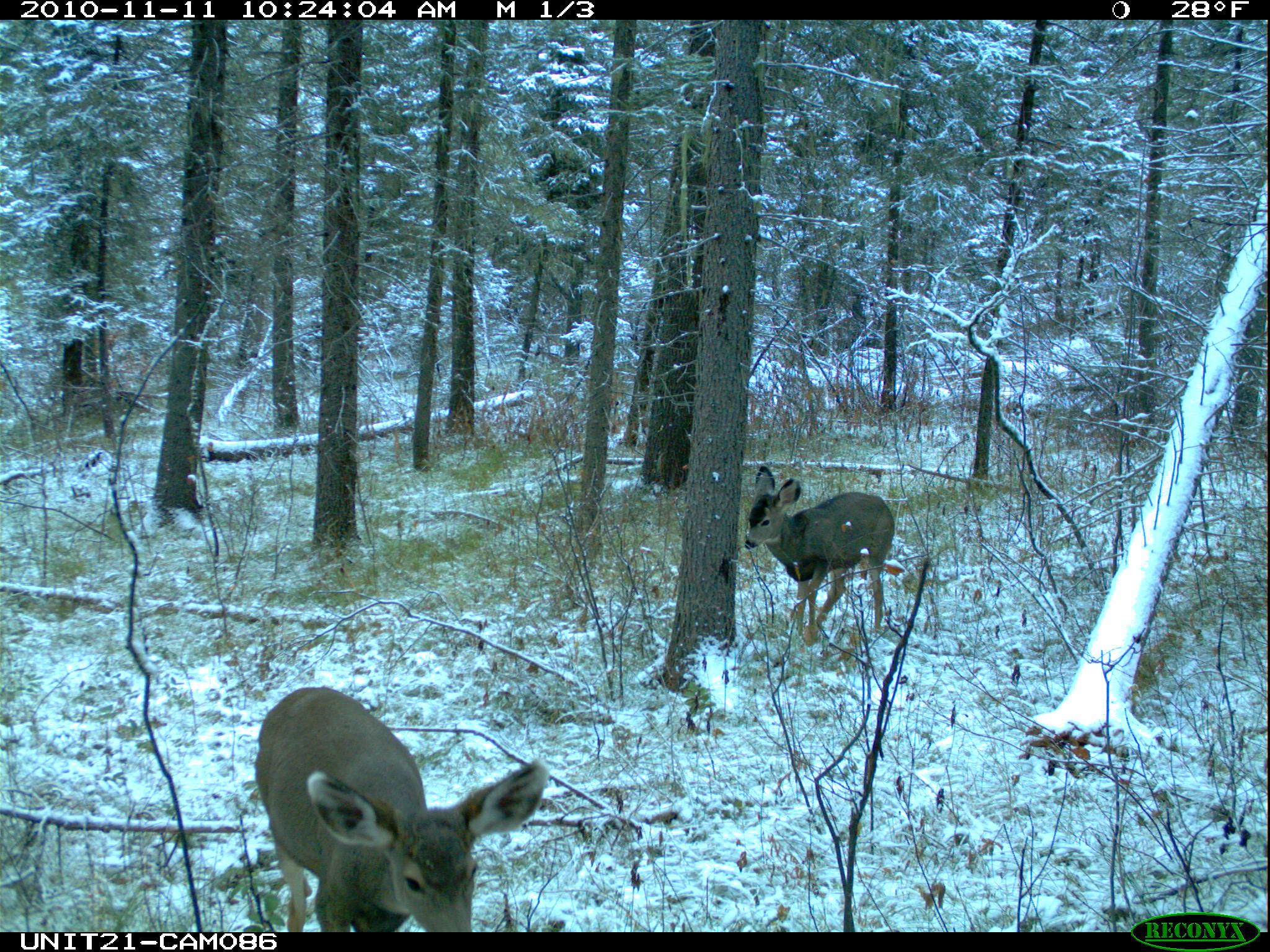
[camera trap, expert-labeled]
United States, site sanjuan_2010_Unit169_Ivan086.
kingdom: Animalia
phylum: Chordata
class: Mammalia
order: Artiodactyla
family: Cervidae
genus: Odocoileus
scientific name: Odocoileus hemionus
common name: mule deer